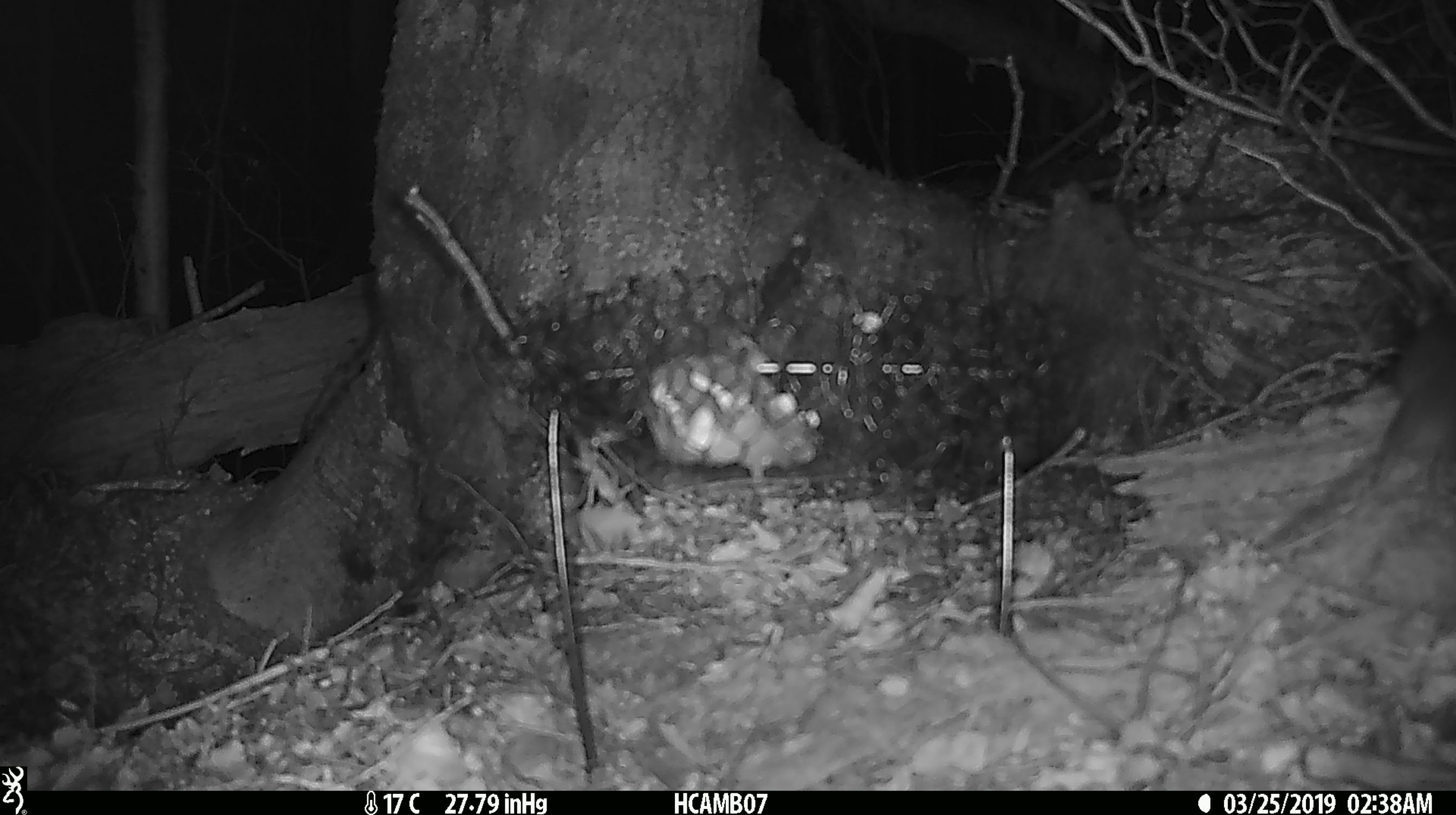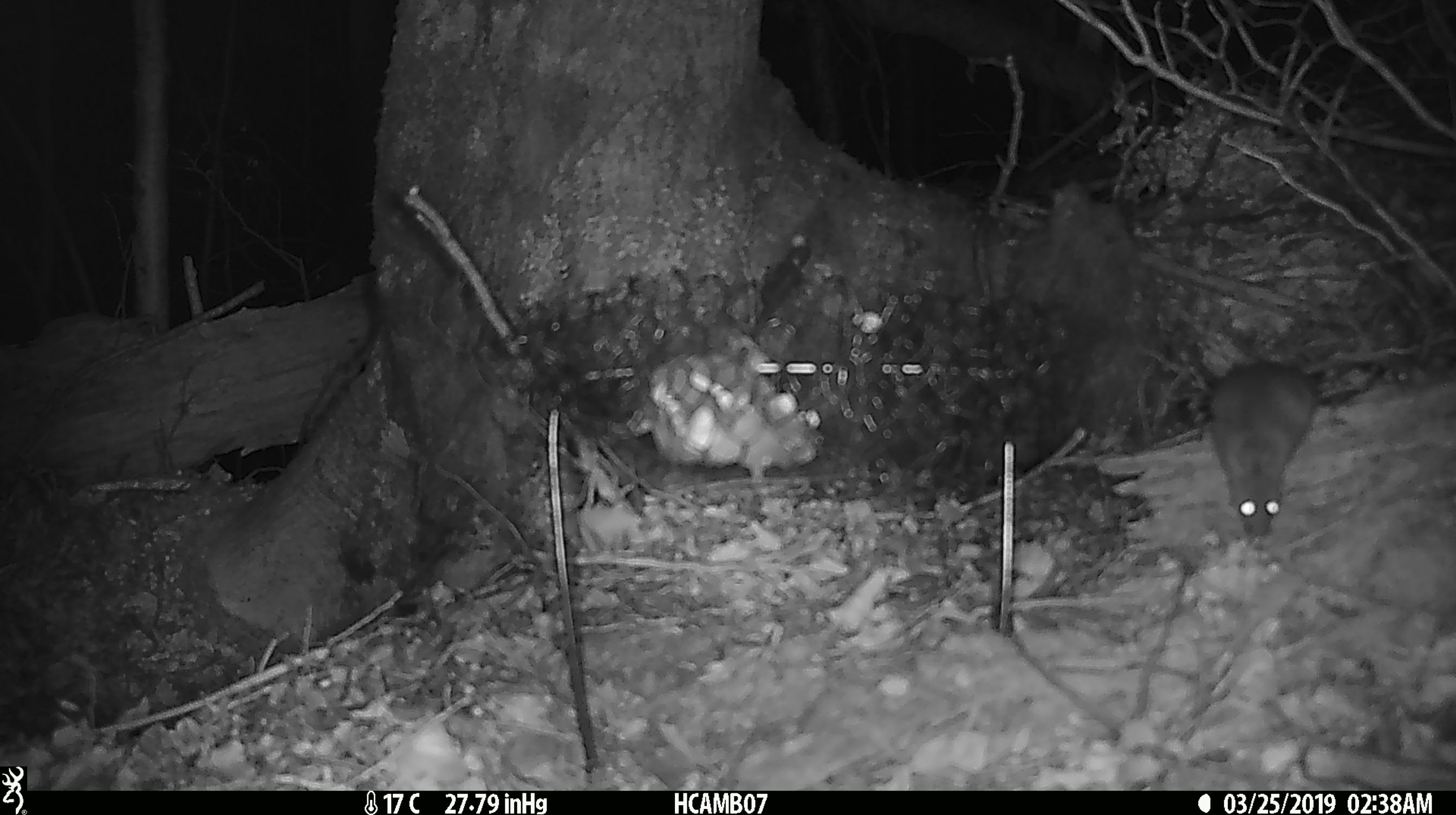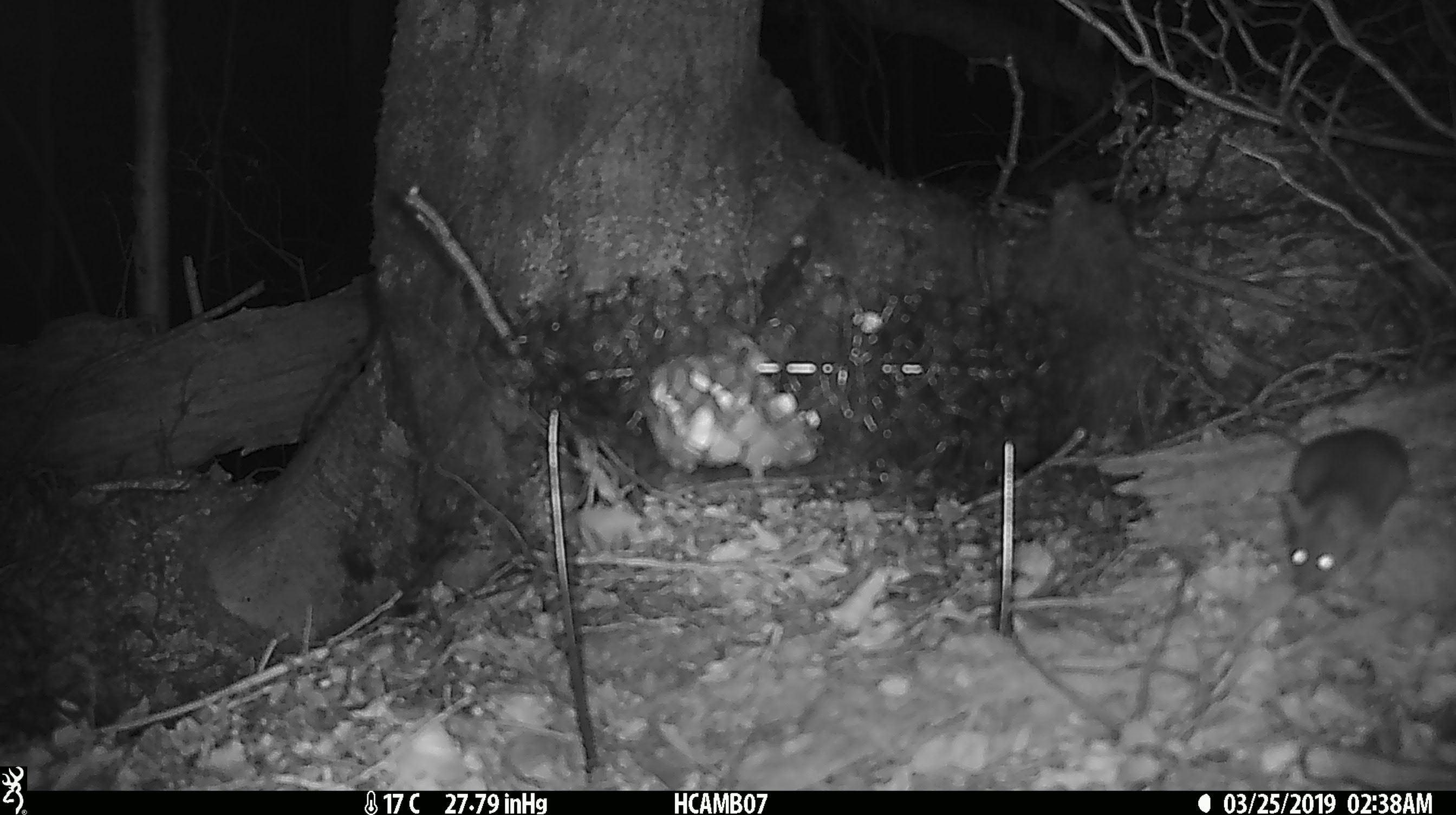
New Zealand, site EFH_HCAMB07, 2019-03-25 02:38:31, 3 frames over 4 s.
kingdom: Animalia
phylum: Chordata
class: Mammalia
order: Rodentia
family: Muridae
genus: Rattus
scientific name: Rattus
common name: rat